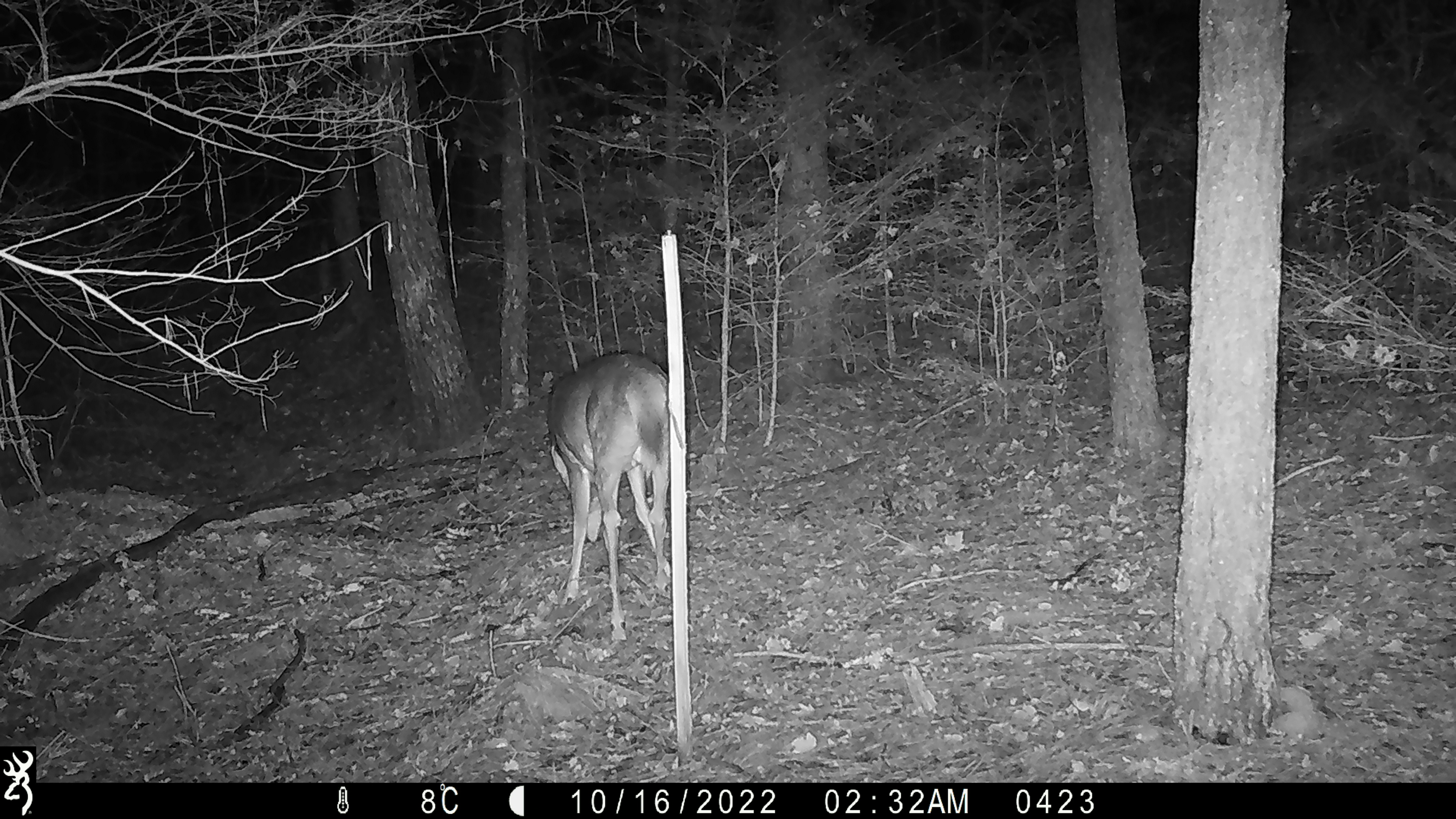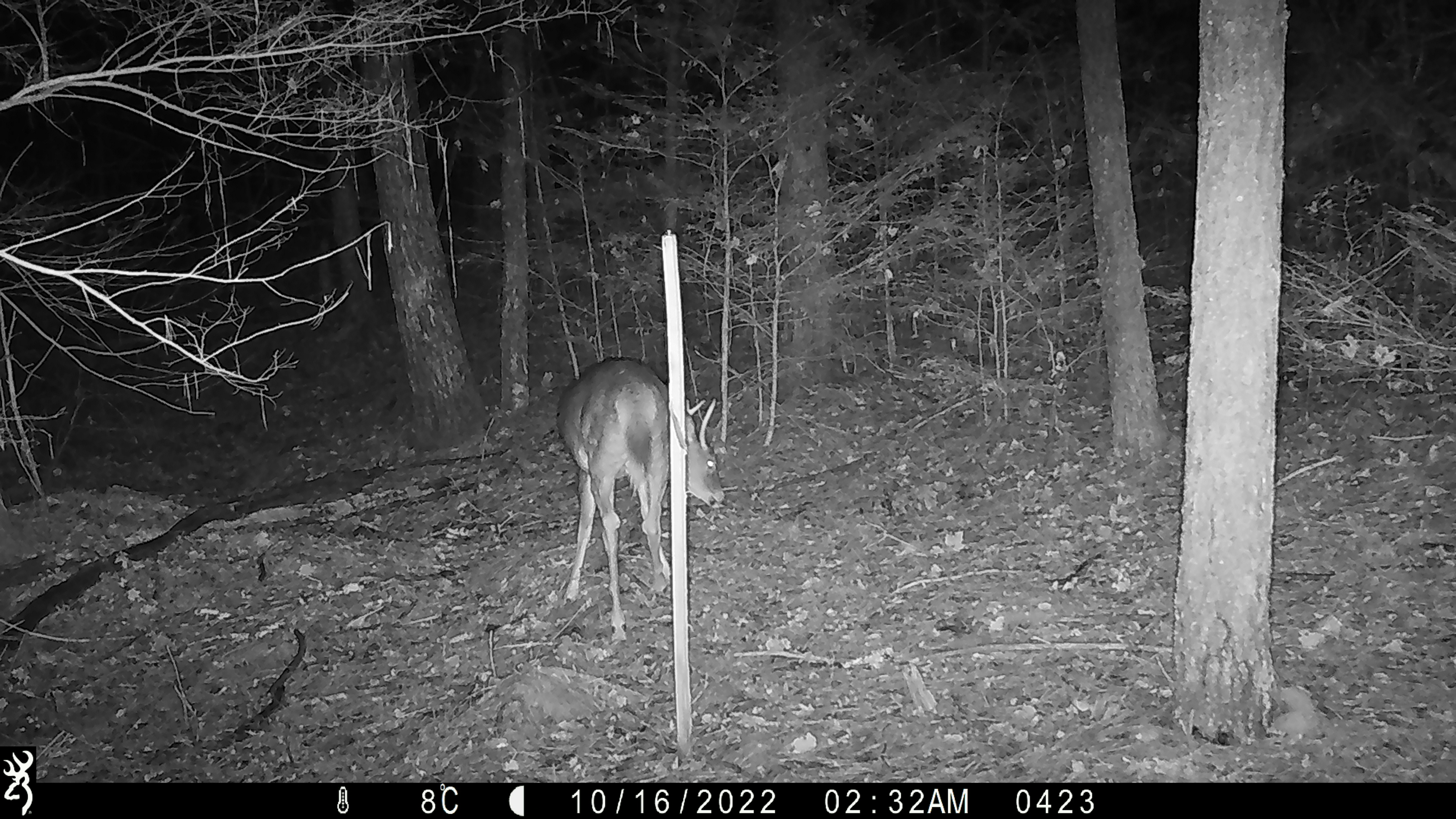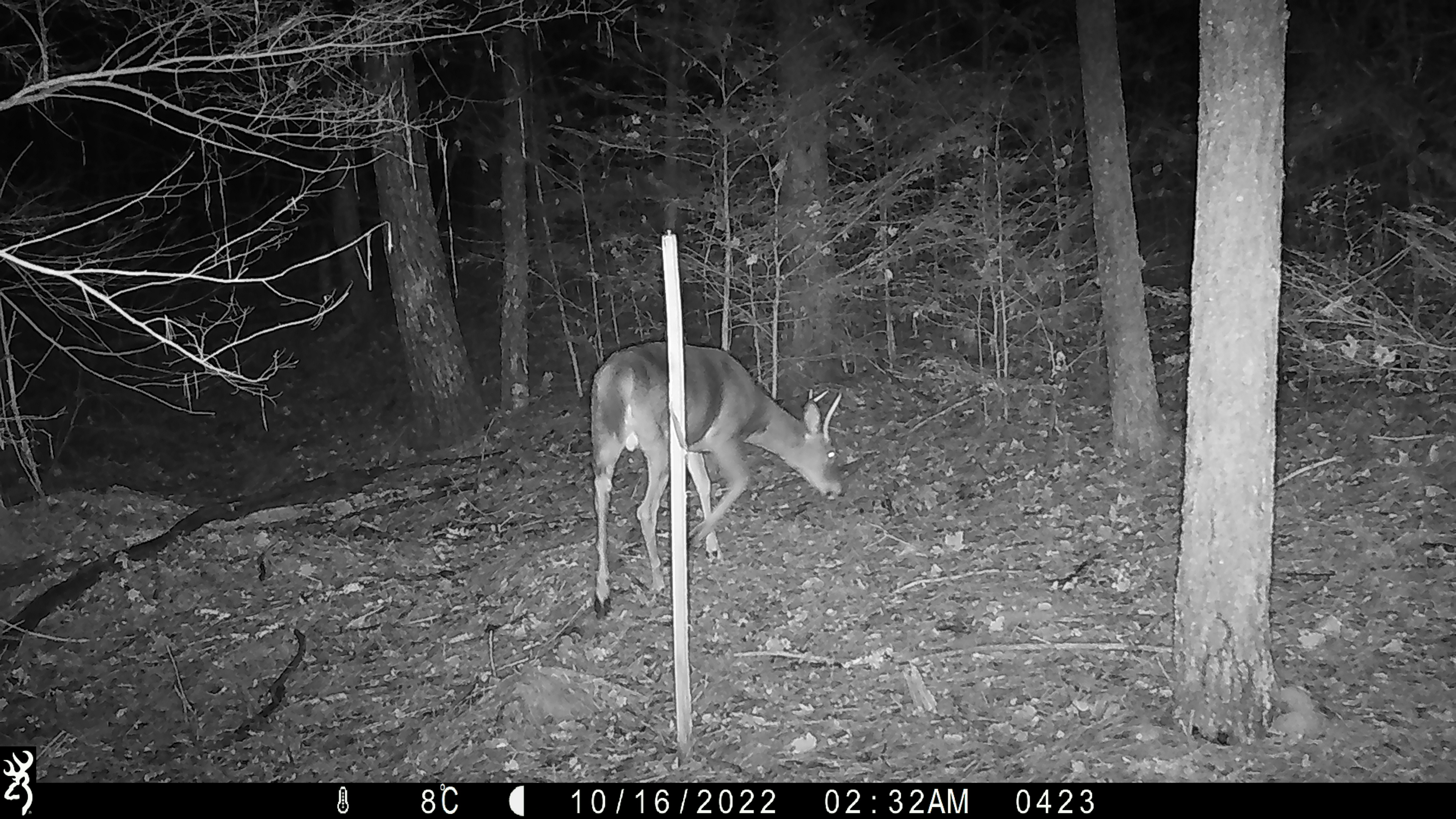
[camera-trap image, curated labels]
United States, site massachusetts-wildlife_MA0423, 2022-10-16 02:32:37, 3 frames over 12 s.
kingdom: Animalia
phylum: Chordata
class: Mammalia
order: Artiodactyla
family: Cervidae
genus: Odocoileus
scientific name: Odocoileus virginianus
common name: white-tailed deer